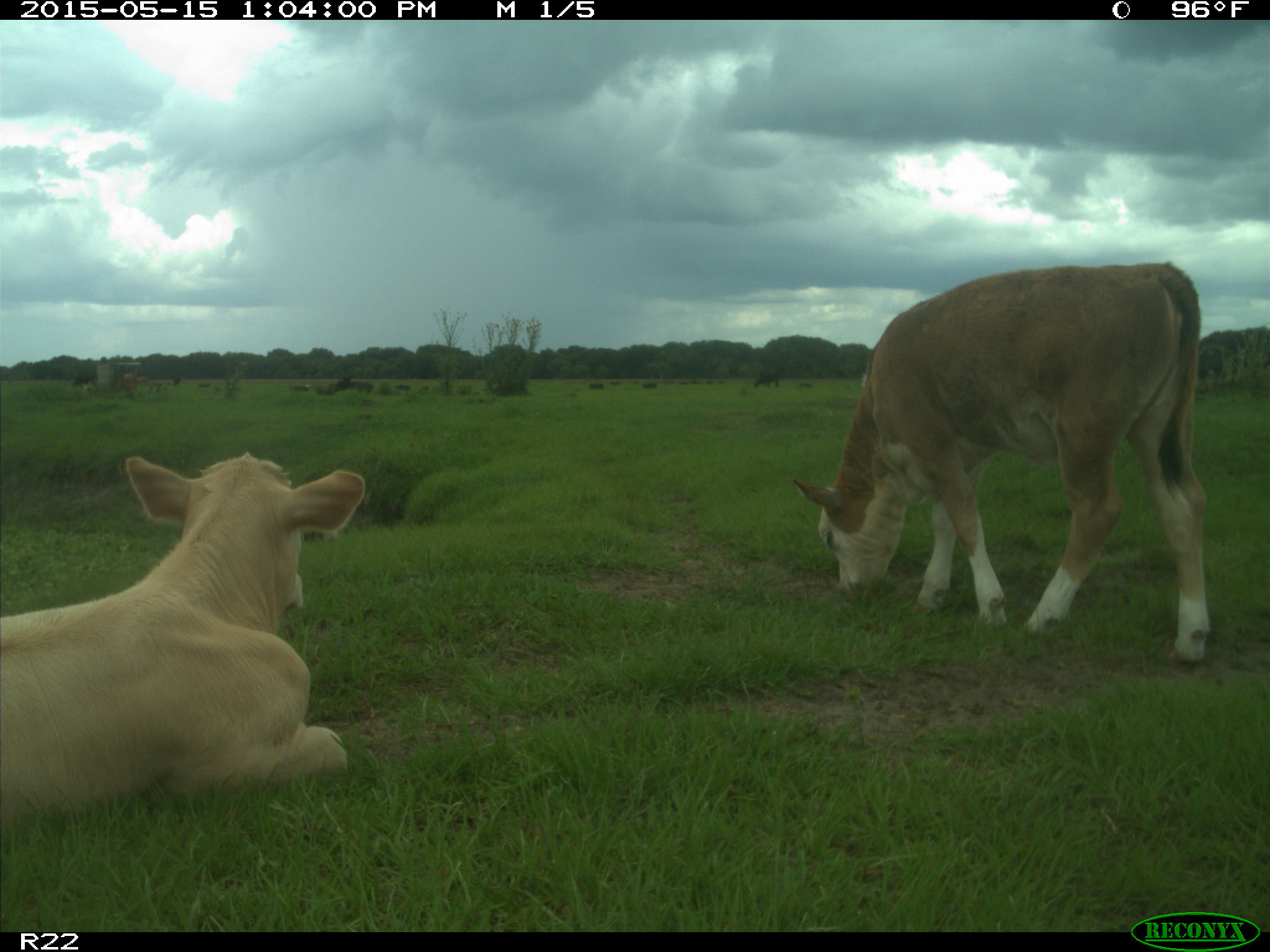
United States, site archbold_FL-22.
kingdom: Animalia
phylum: Chordata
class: Mammalia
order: Artiodactyla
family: Bovidae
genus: Bos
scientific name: Bos taurus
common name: domestic cow